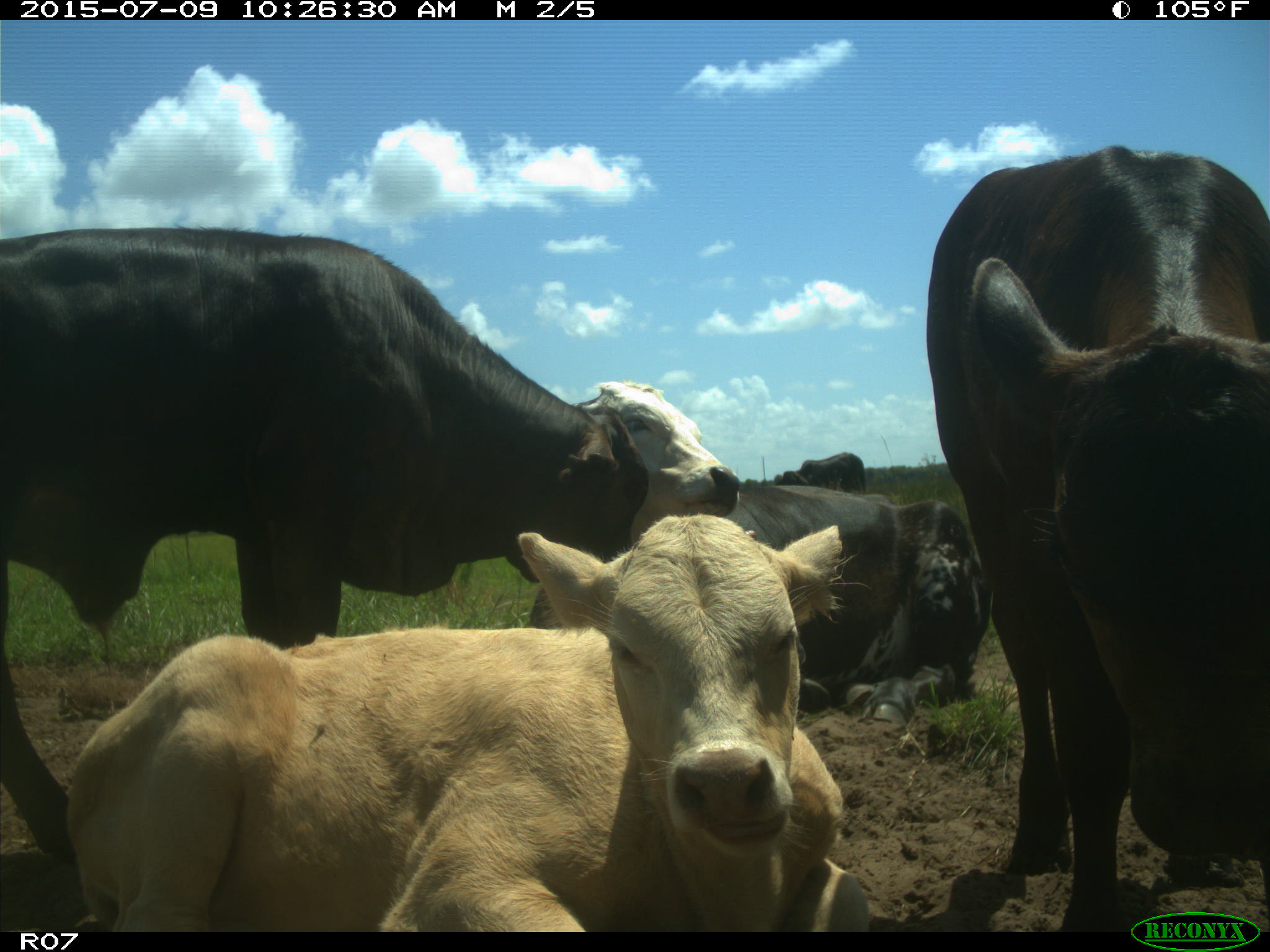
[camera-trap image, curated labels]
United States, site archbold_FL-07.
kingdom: Animalia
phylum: Chordata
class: Mammalia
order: Artiodactyla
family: Bovidae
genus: Bos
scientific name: Bos taurus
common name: domestic cow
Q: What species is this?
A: Bos taurus (domestic cow).